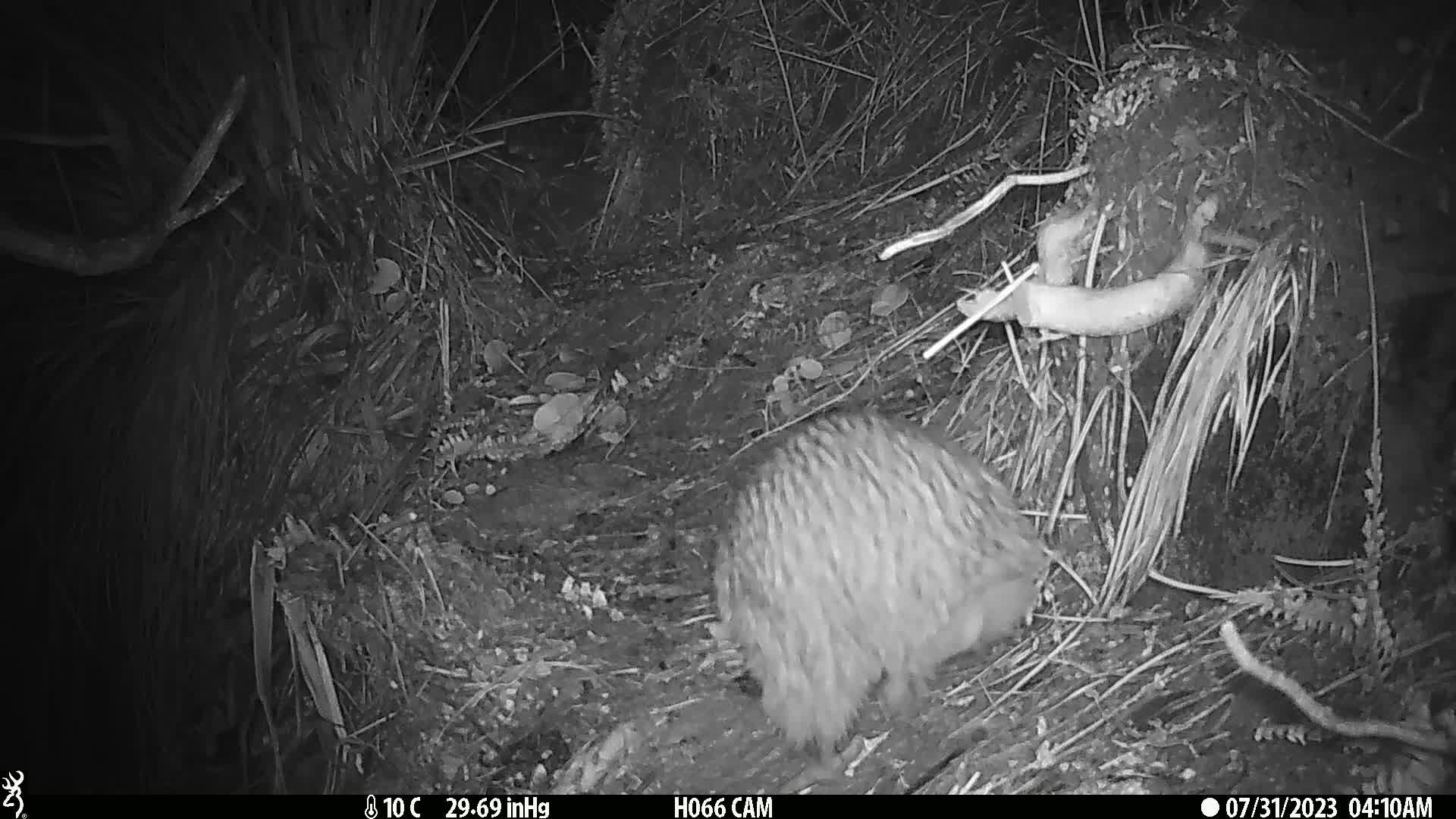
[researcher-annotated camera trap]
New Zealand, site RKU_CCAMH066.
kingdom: Animalia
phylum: Chordata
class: Aves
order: Apterygiformes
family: Apterygidae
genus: Apteryx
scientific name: Apteryx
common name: kiwi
Kiwi (Apteryx).